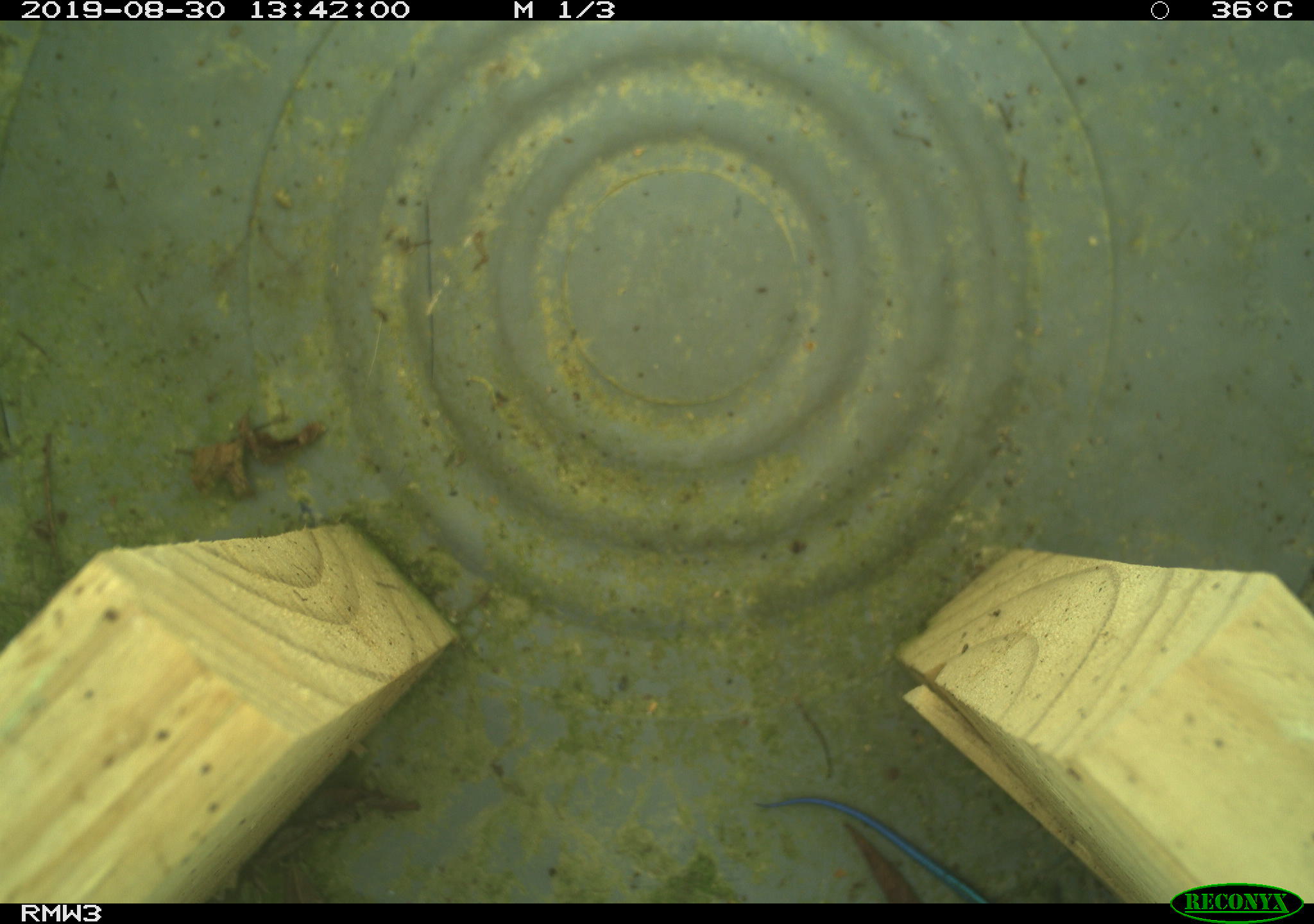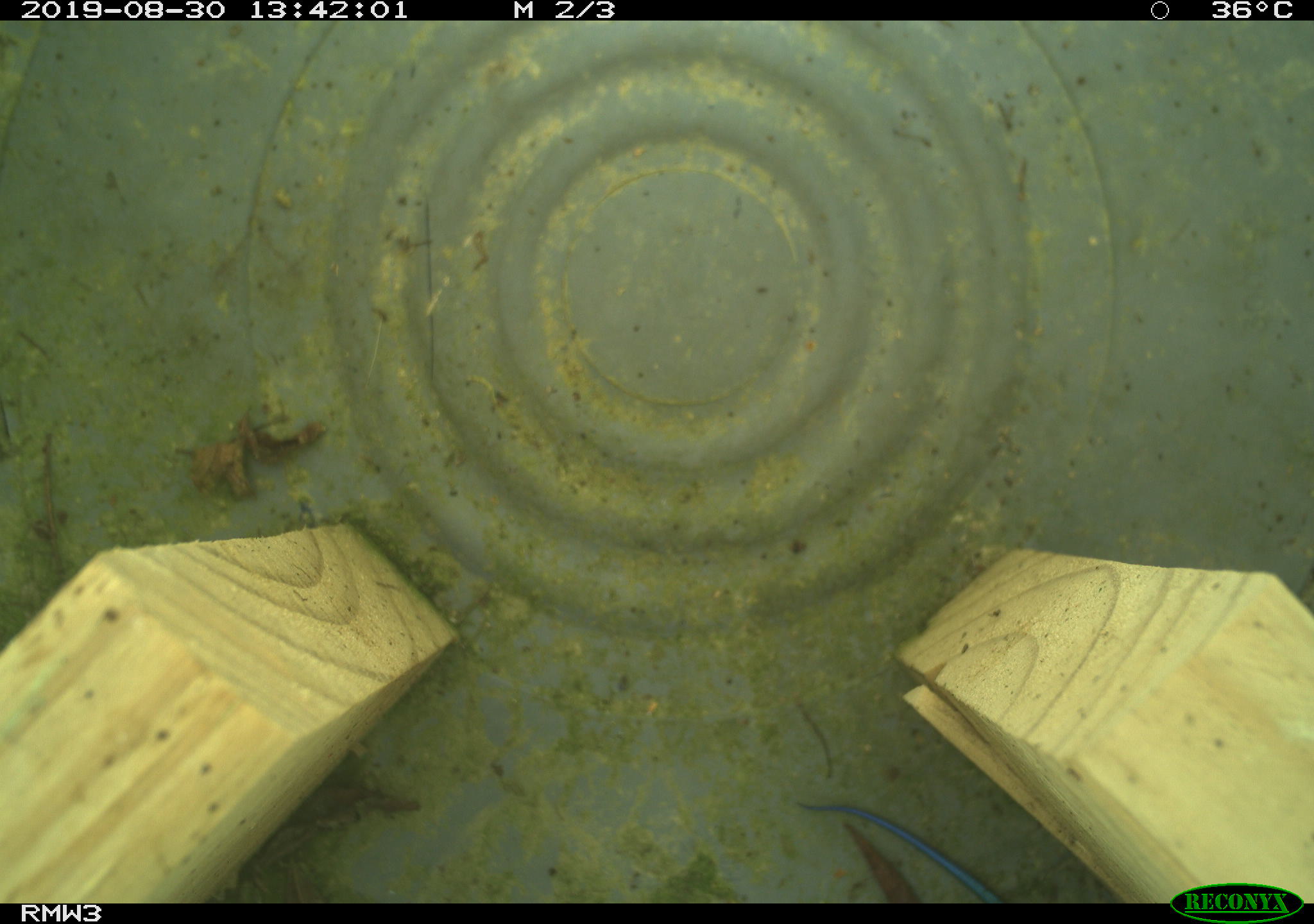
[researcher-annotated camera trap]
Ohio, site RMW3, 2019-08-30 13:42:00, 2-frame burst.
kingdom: Animalia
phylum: Chordata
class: Reptilia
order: Squamata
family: Scincidae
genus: Plestiodon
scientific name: Plestiodon fasciatus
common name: common five-lined skink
Common five-lined skink (Plestiodon fasciatus).